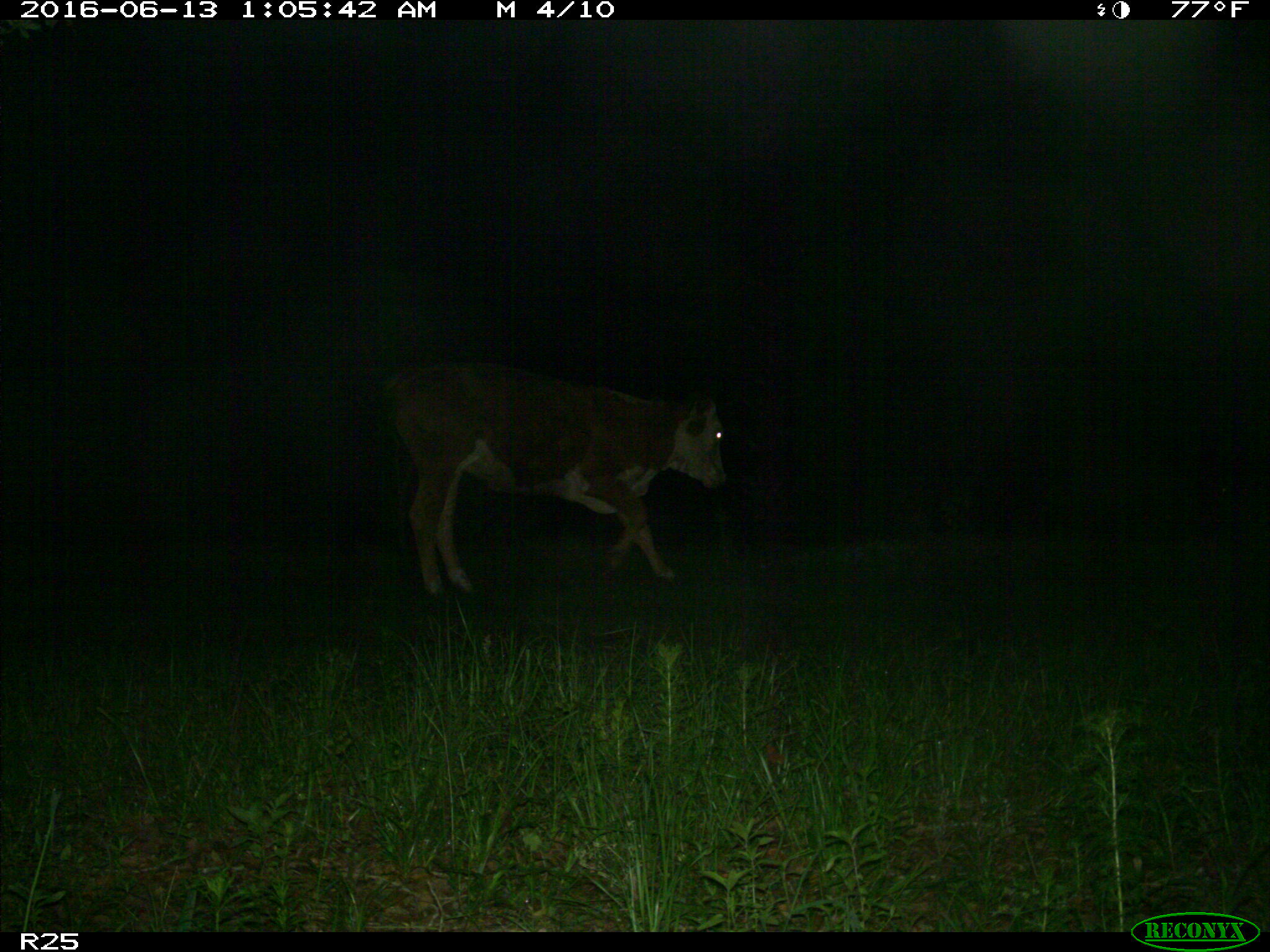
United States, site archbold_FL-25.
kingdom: Animalia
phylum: Chordata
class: Mammalia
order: Artiodactyla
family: Bovidae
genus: Bos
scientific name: Bos taurus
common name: domestic cow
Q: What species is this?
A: Bos taurus (domestic cow).